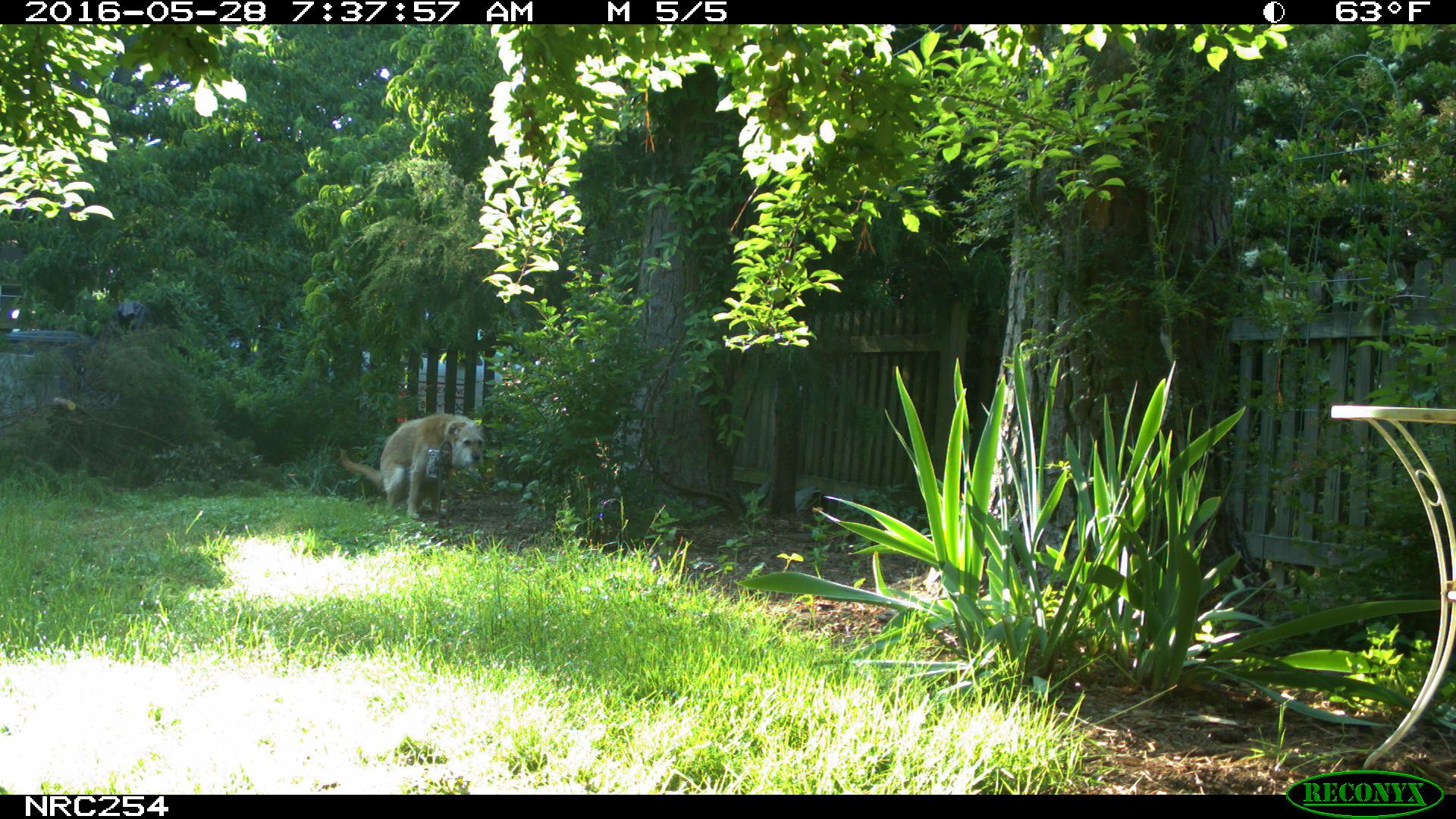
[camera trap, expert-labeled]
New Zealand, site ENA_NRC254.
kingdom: Animalia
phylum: Chordata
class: Mammalia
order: Carnivora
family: Canidae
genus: Canis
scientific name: Canis familiaris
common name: domestic dog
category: dog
Dog (domestic dog) (Canis familiaris).